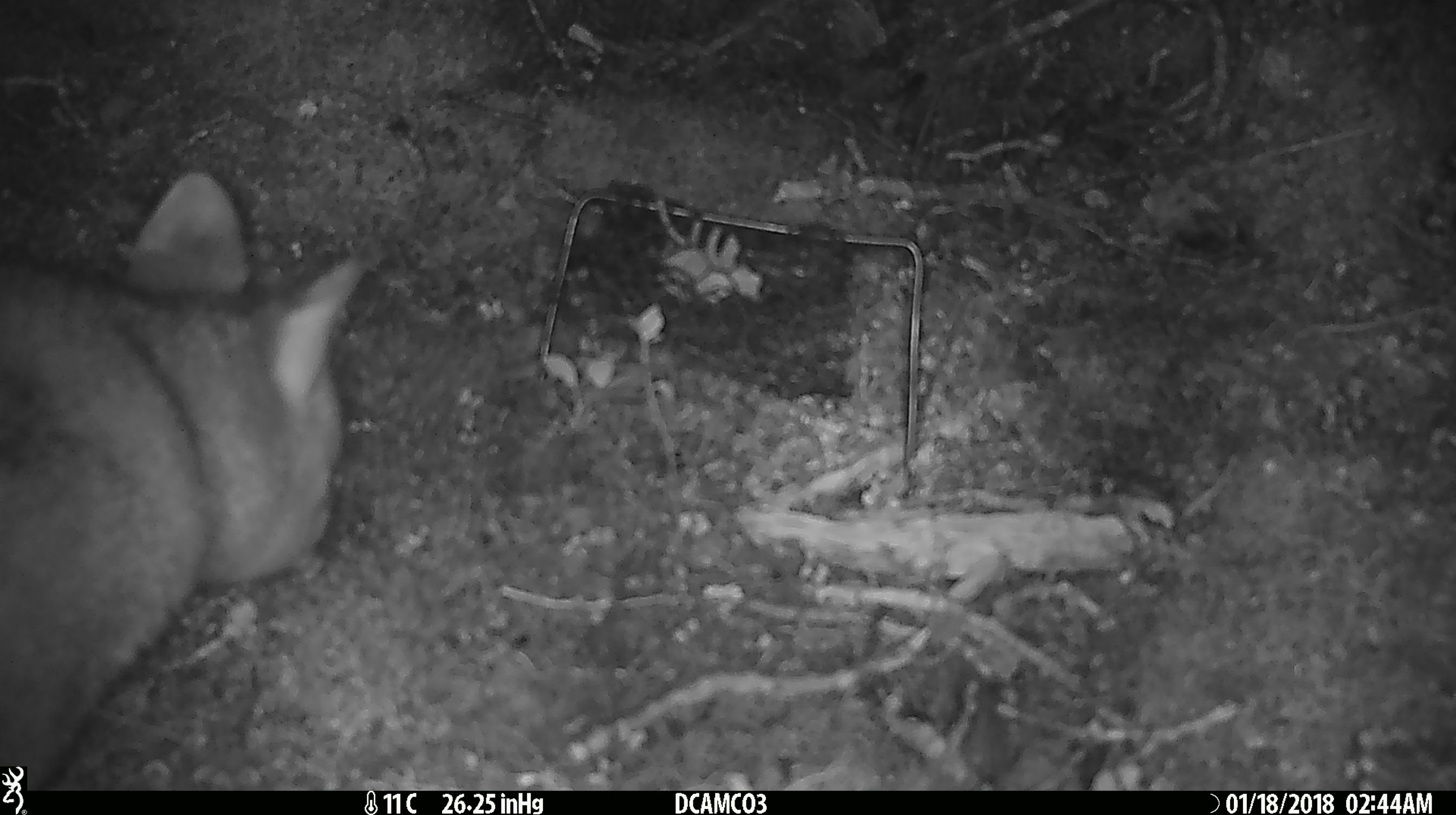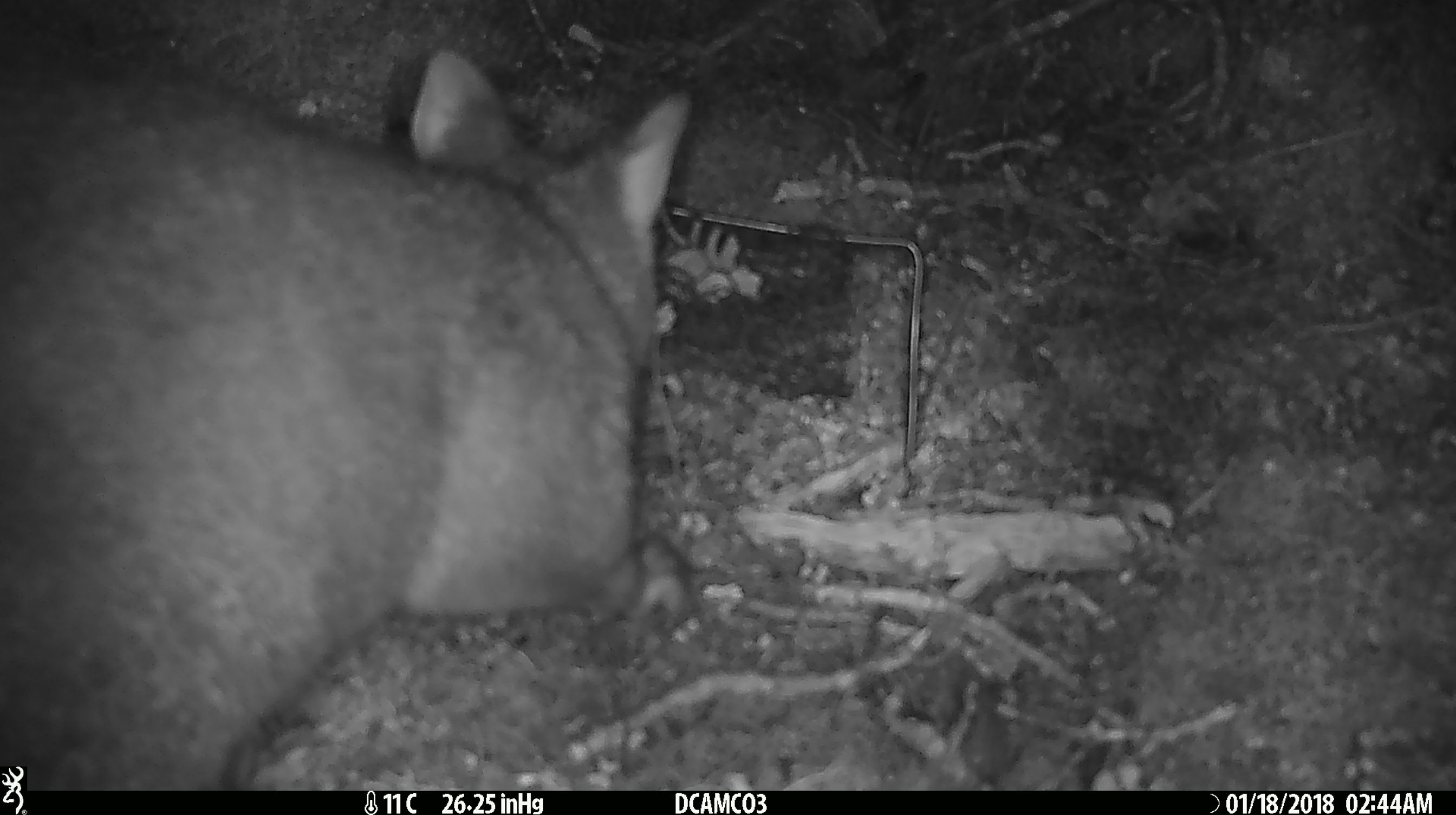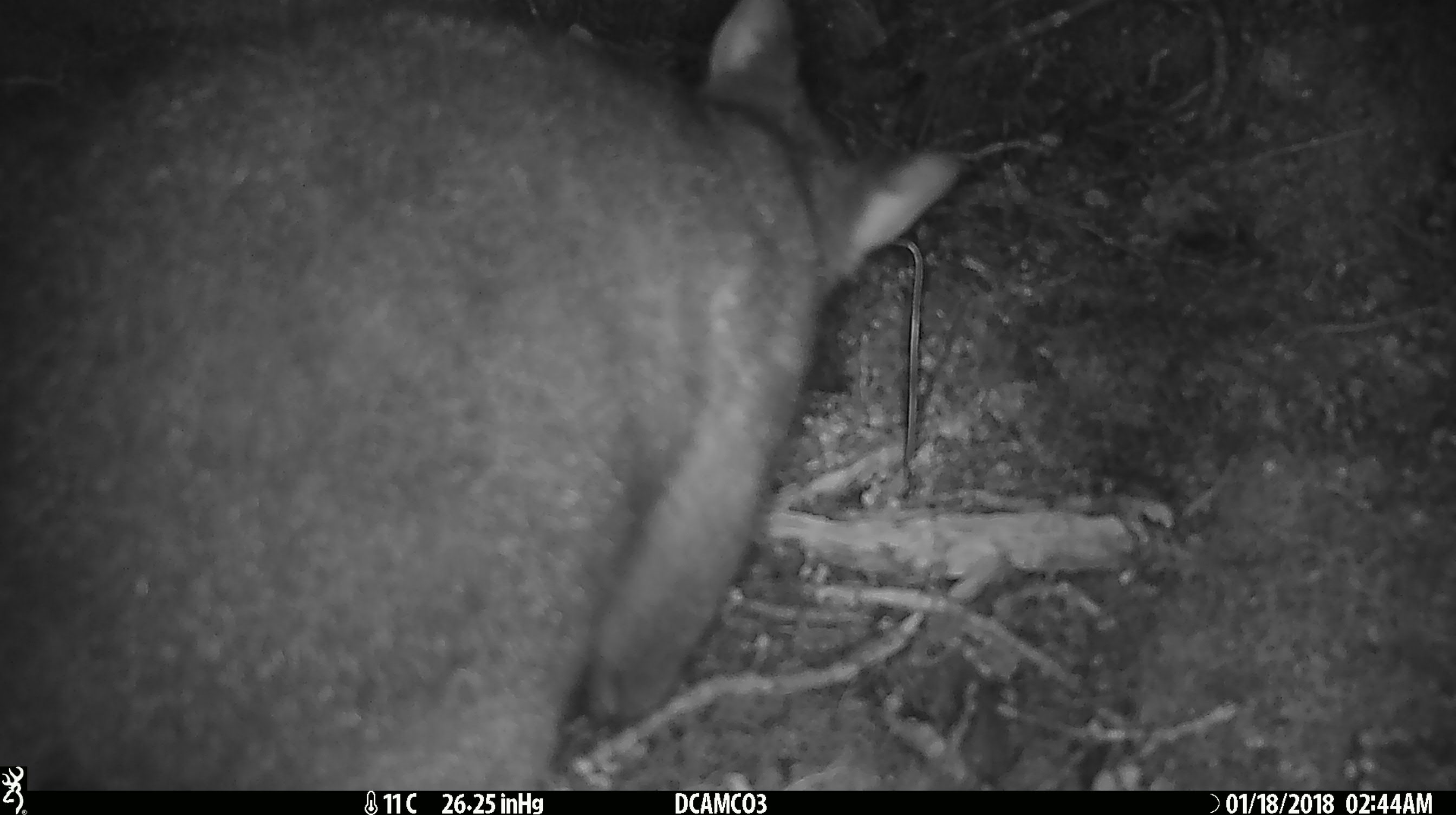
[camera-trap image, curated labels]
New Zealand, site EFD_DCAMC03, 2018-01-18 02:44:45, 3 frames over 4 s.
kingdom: Animalia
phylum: Chordata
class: Mammalia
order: Diprotodontia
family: Phalangeridae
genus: Trichosurus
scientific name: Trichosurus vulpecula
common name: common brushtail possum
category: possum